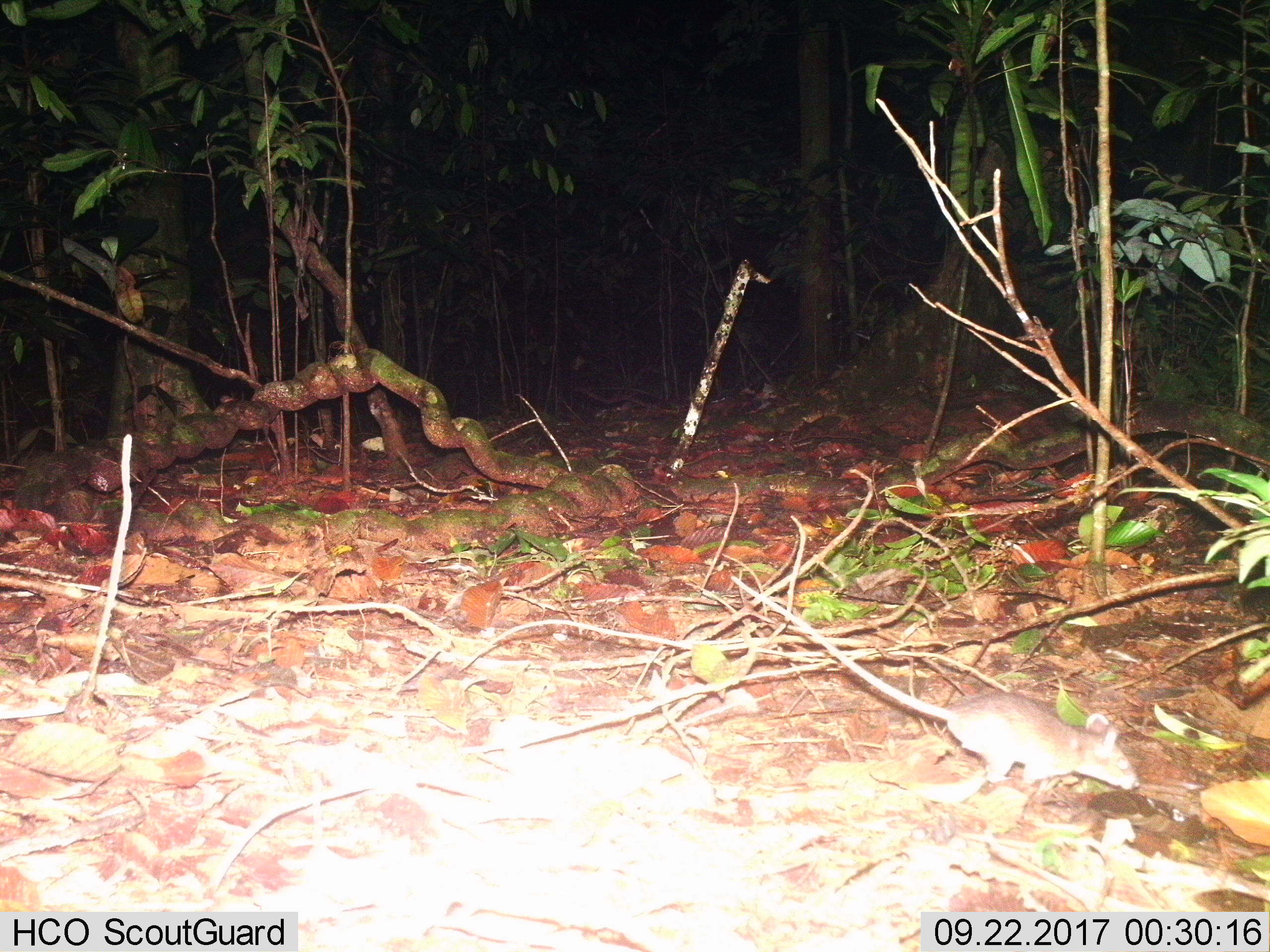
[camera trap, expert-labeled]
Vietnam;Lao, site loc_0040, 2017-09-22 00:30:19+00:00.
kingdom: Animalia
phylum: Chordata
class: Mammalia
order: Rodentia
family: Muridae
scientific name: Muridae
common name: old-world mice and rats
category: unidentified murid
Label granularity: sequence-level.